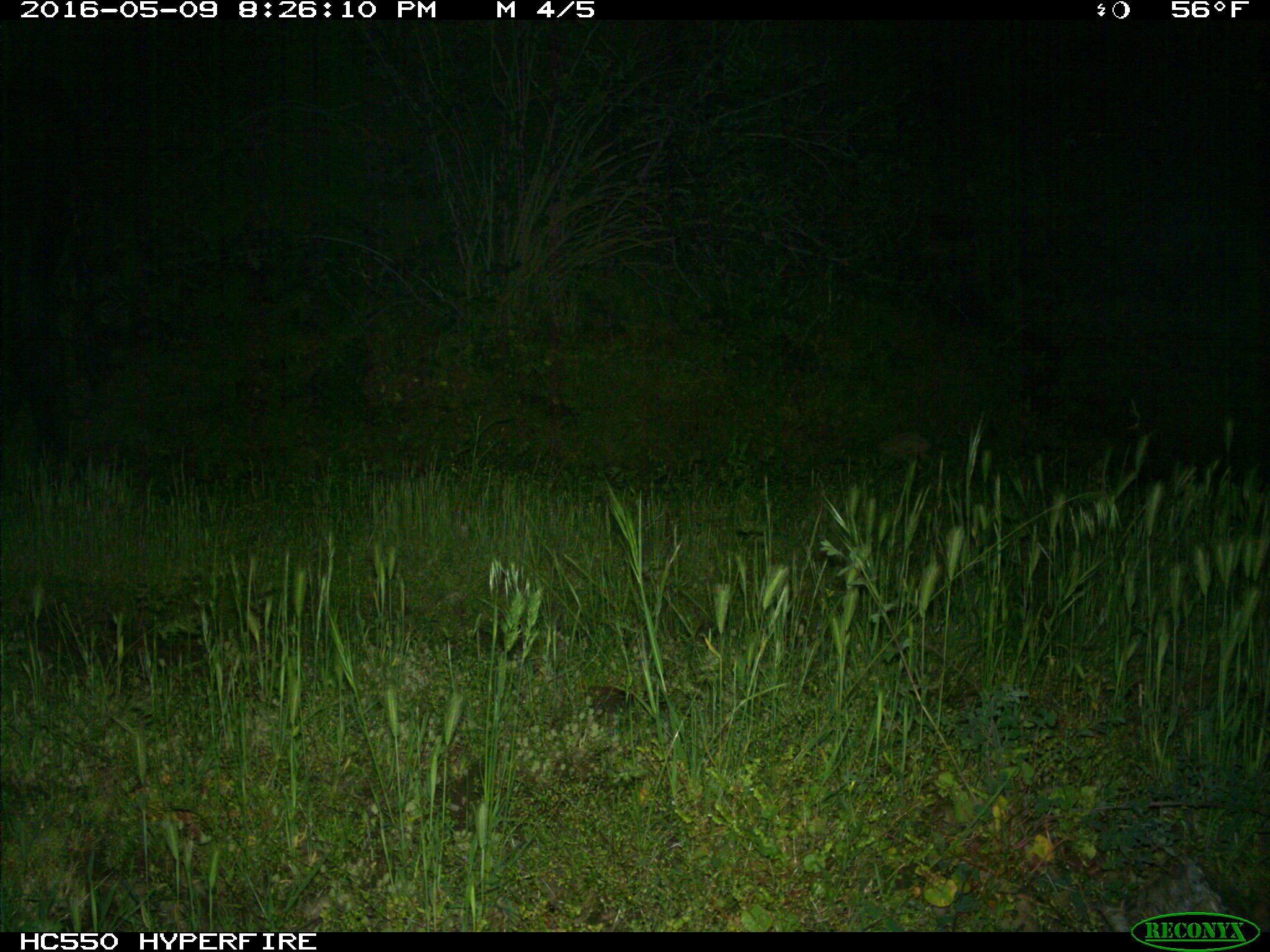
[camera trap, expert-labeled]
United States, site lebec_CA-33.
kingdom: Animalia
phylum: Chordata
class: Mammalia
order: Artiodactyla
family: Bovidae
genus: Bos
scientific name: Bos taurus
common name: domestic cow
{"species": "Bos taurus (domestic cow)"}